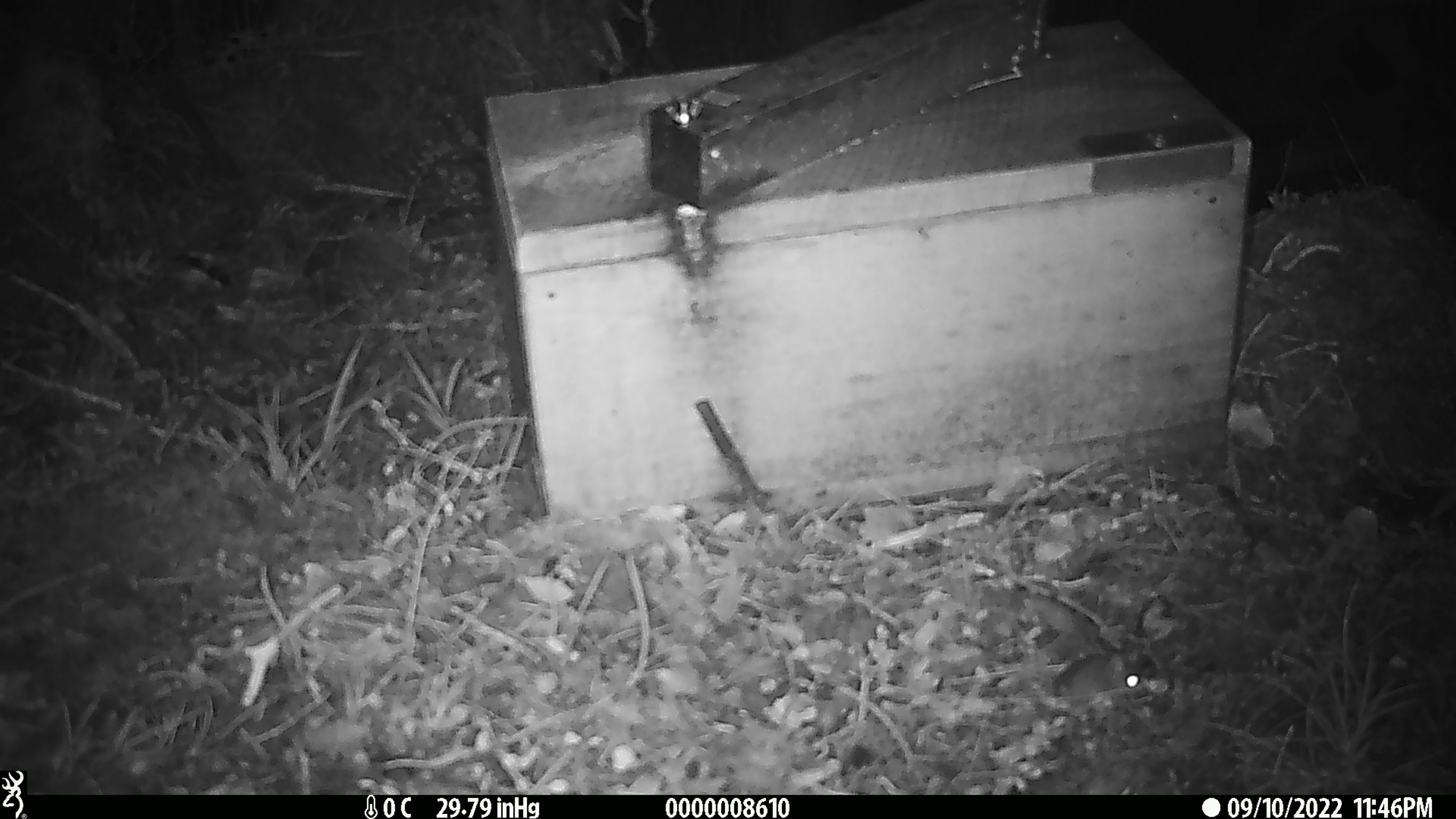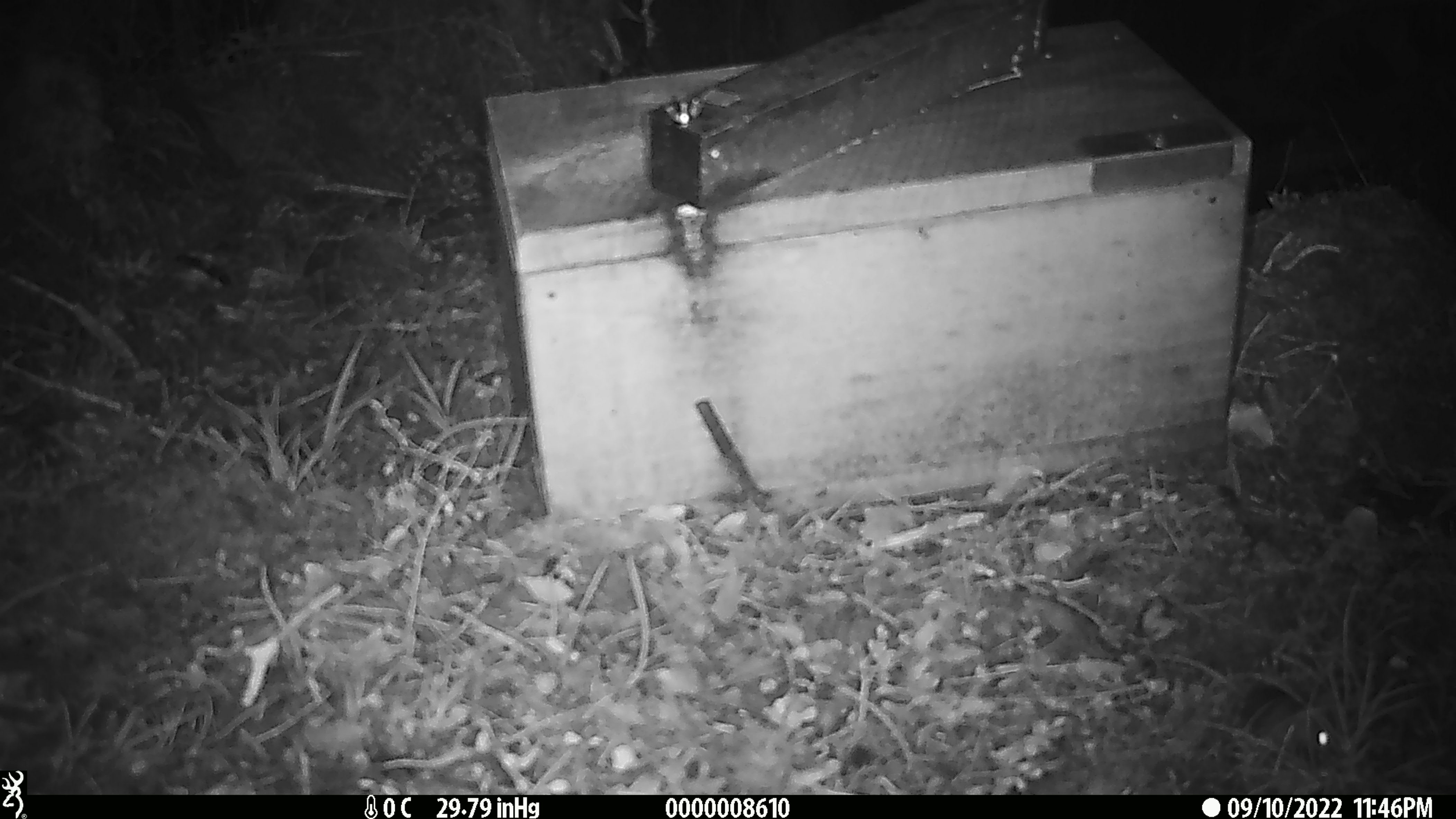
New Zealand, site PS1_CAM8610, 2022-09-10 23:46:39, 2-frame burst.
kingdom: Animalia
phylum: Chordata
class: Mammalia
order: Rodentia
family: Muridae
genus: Mus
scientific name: Mus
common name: mouse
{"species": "mouse (Mus)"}